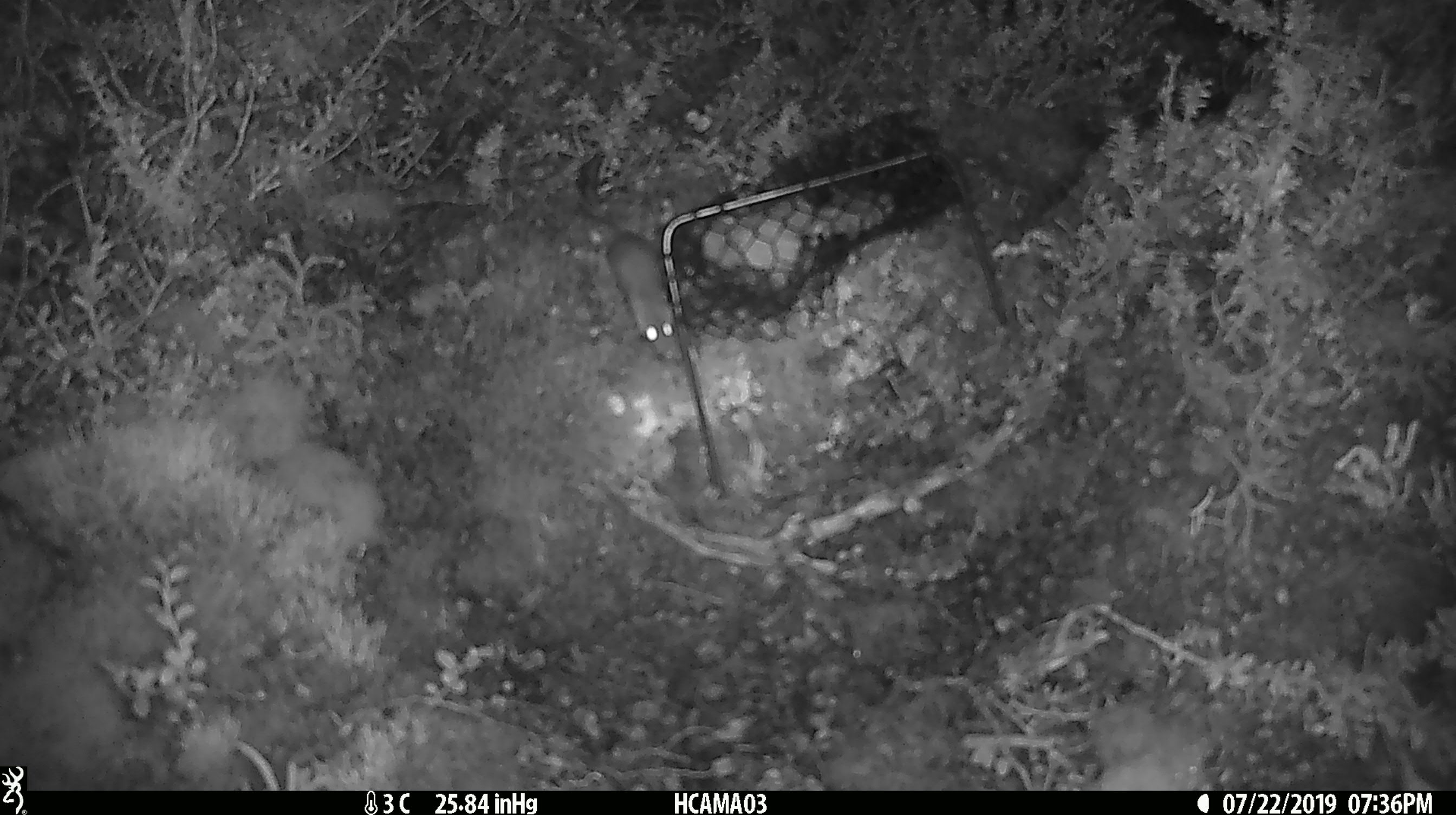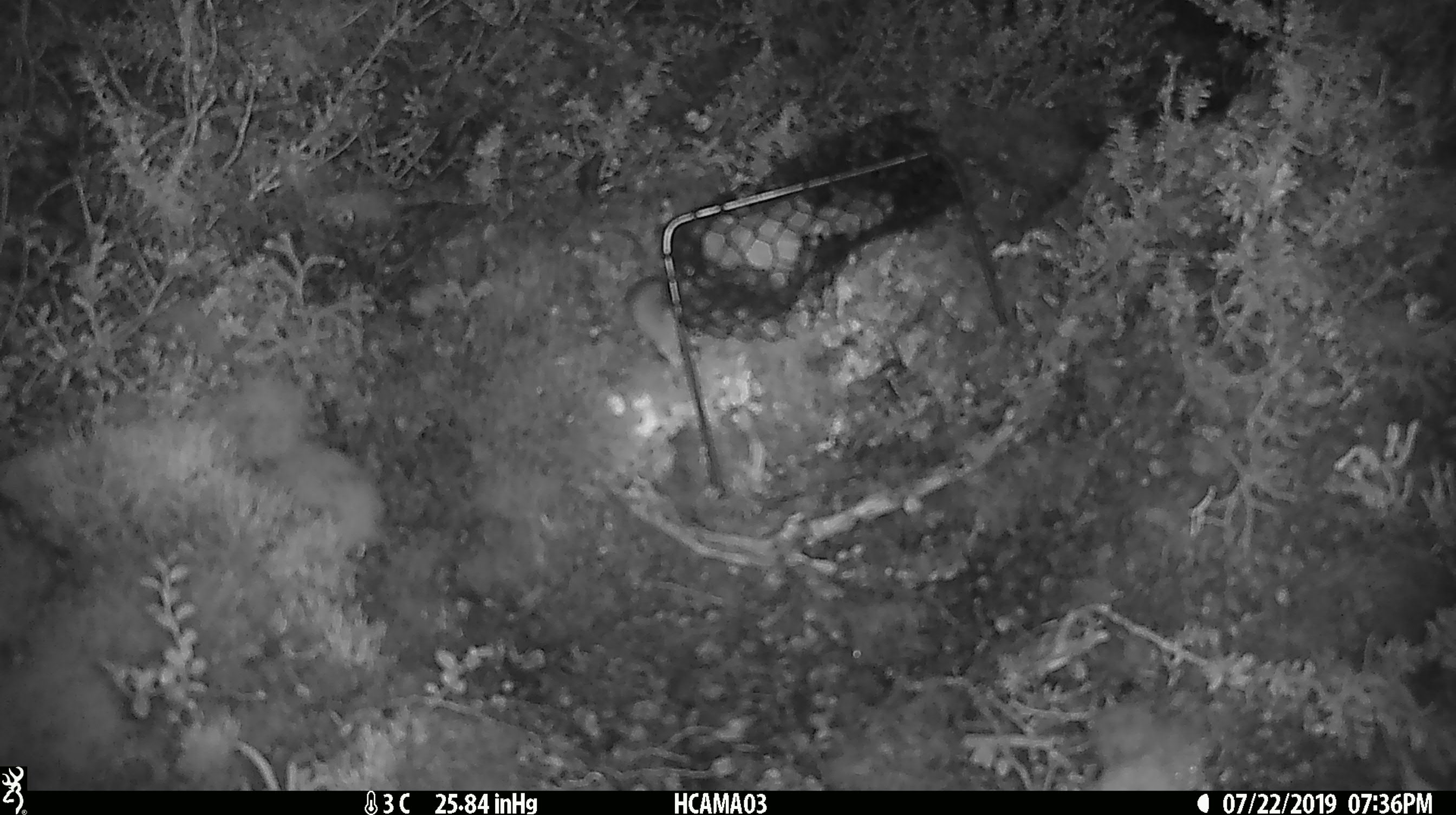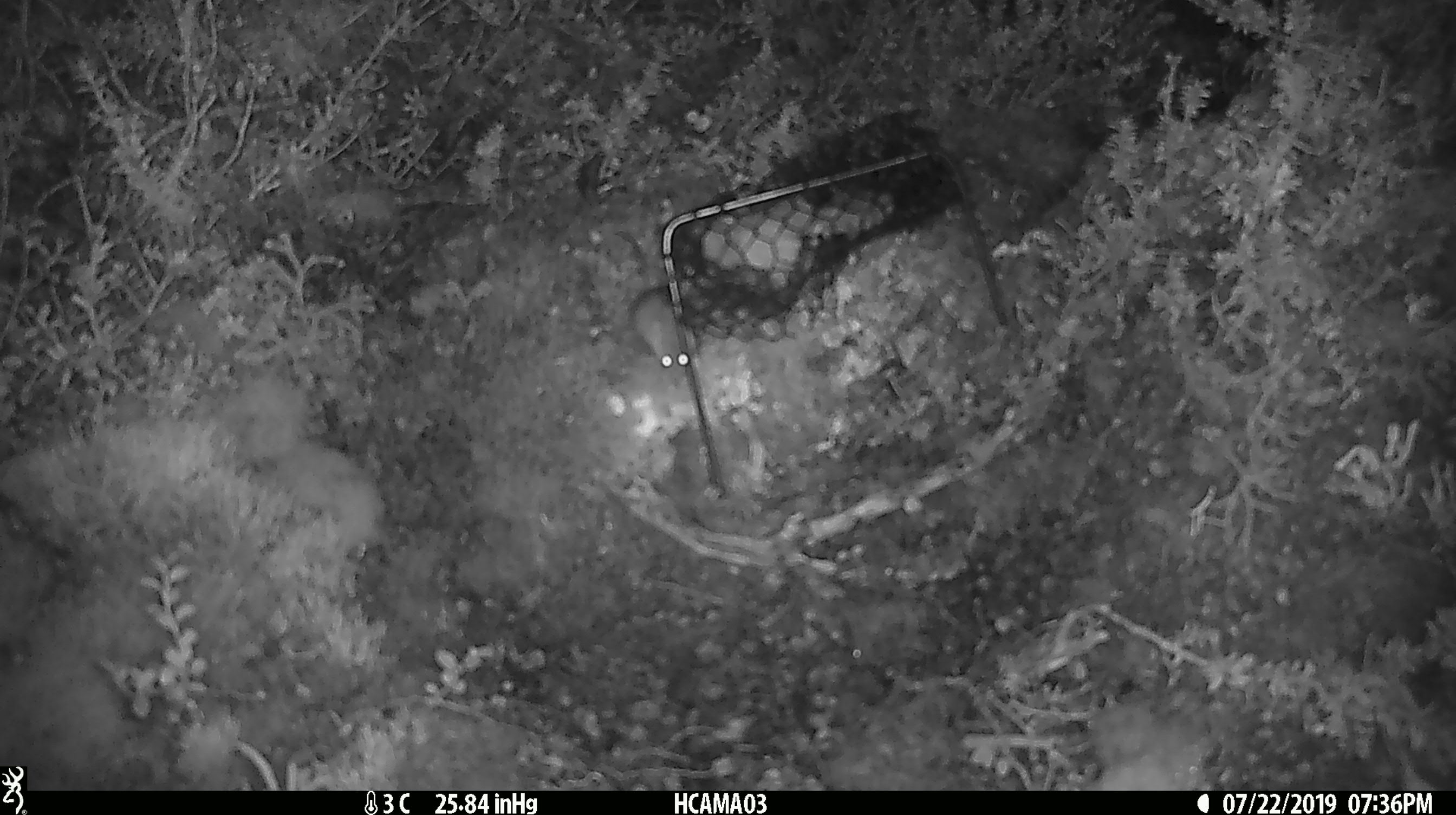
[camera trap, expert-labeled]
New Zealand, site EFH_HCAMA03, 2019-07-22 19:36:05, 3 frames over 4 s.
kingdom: Animalia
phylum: Chordata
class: Mammalia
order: Rodentia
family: Muridae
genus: Mus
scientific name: Mus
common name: mouse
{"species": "mouse (Mus)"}